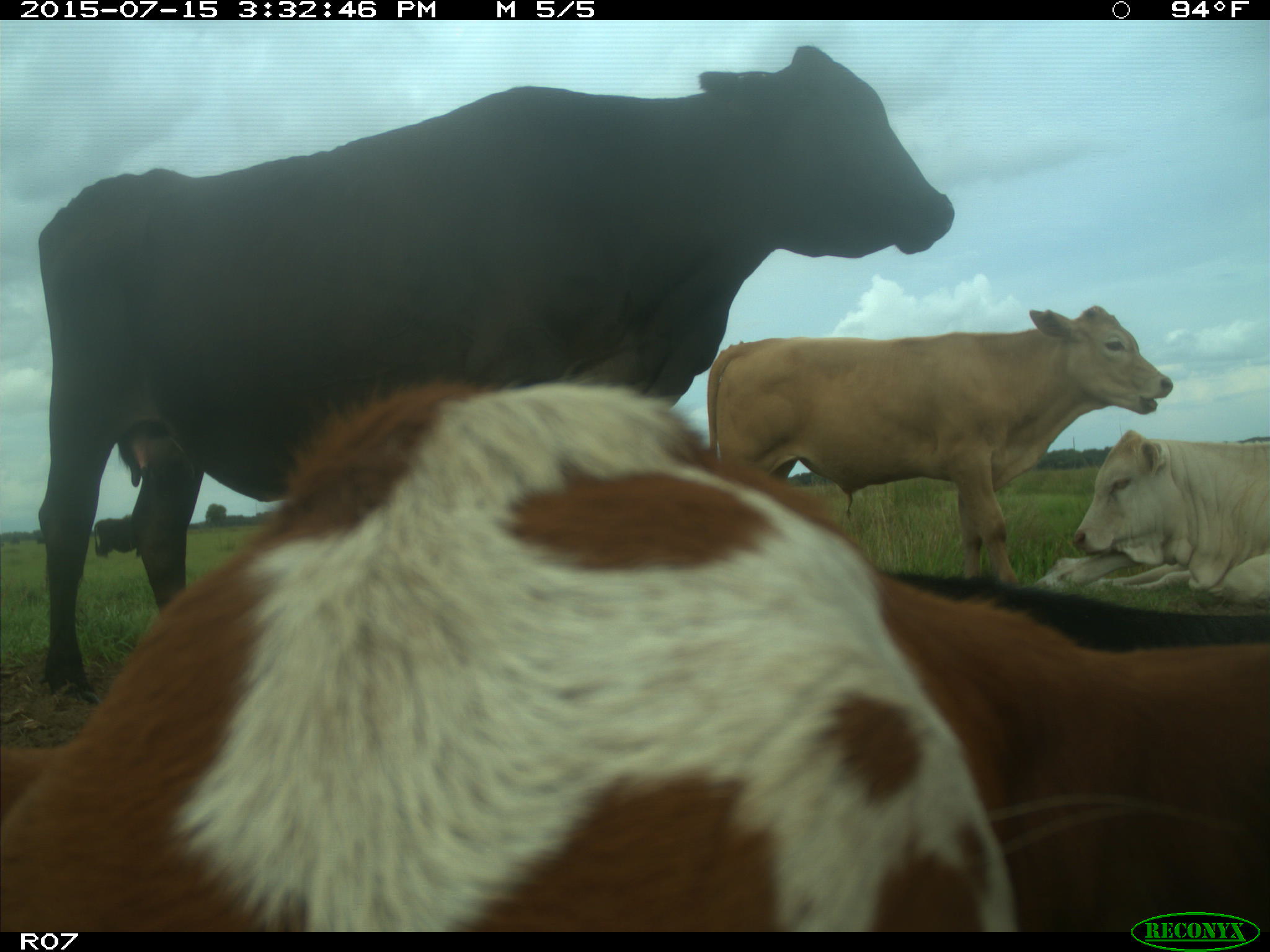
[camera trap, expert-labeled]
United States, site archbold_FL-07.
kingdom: Animalia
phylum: Chordata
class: Mammalia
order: Artiodactyla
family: Bovidae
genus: Bos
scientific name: Bos taurus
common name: domestic cow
Bos taurus (domestic cow).